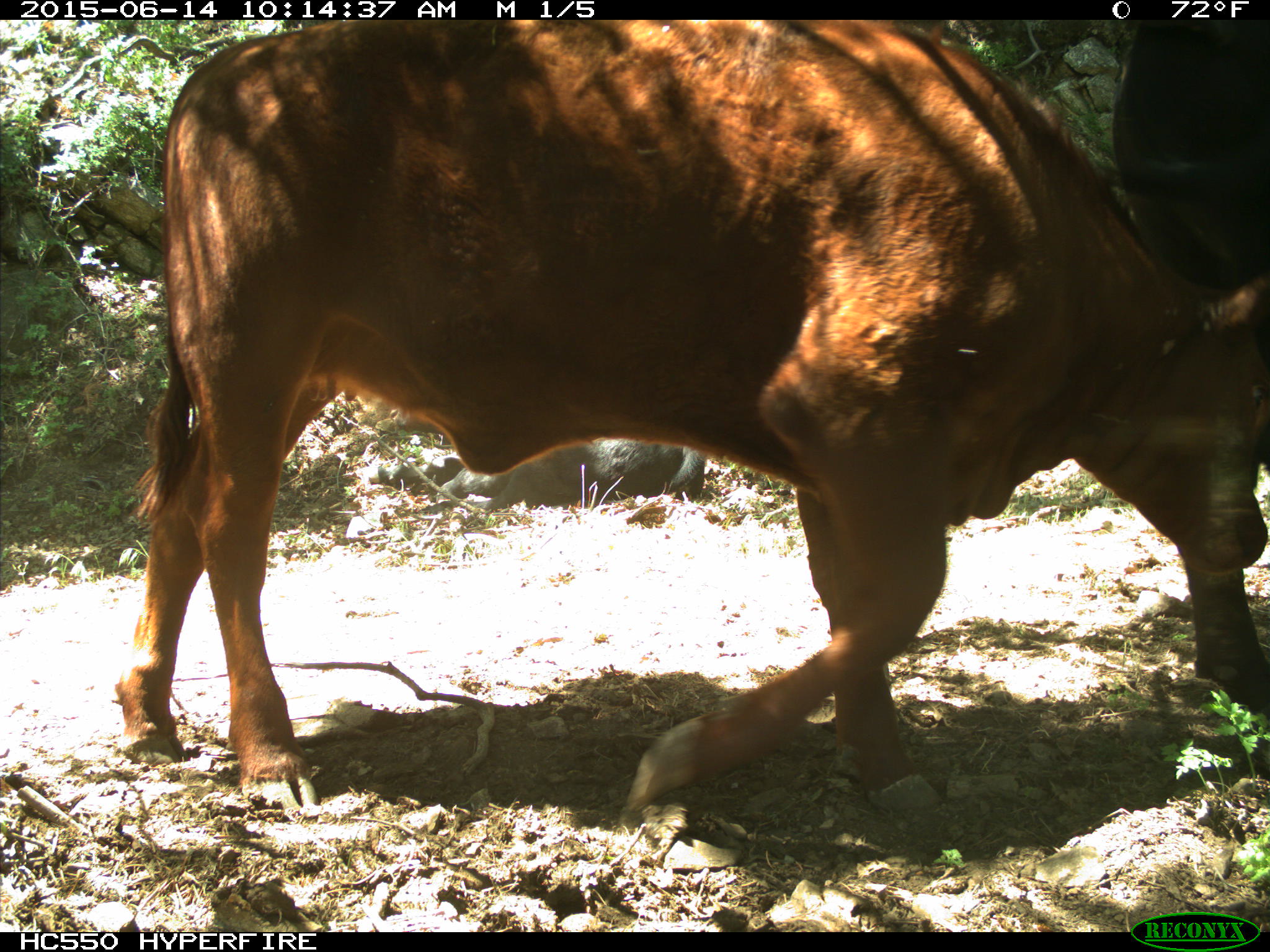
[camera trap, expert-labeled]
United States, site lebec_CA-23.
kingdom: Animalia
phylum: Chordata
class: Mammalia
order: Artiodactyla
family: Bovidae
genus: Bos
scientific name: Bos taurus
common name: domestic cow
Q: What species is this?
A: Bos taurus (domestic cow).